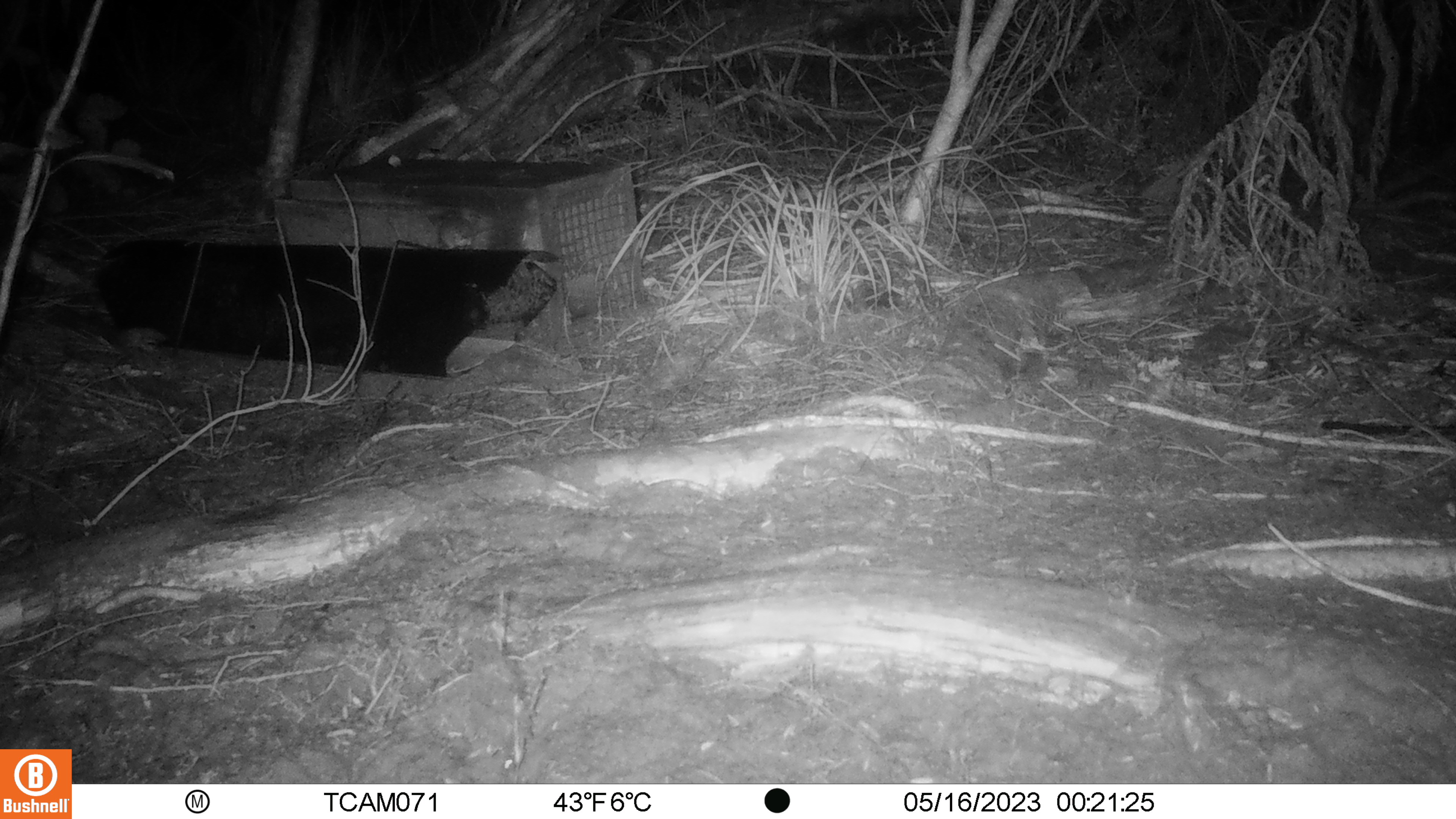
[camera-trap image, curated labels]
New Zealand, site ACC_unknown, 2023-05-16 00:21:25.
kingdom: Animalia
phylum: Chordata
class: Mammalia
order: Rodentia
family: Muridae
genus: Mus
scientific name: Mus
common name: mouse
Mouse (Mus).